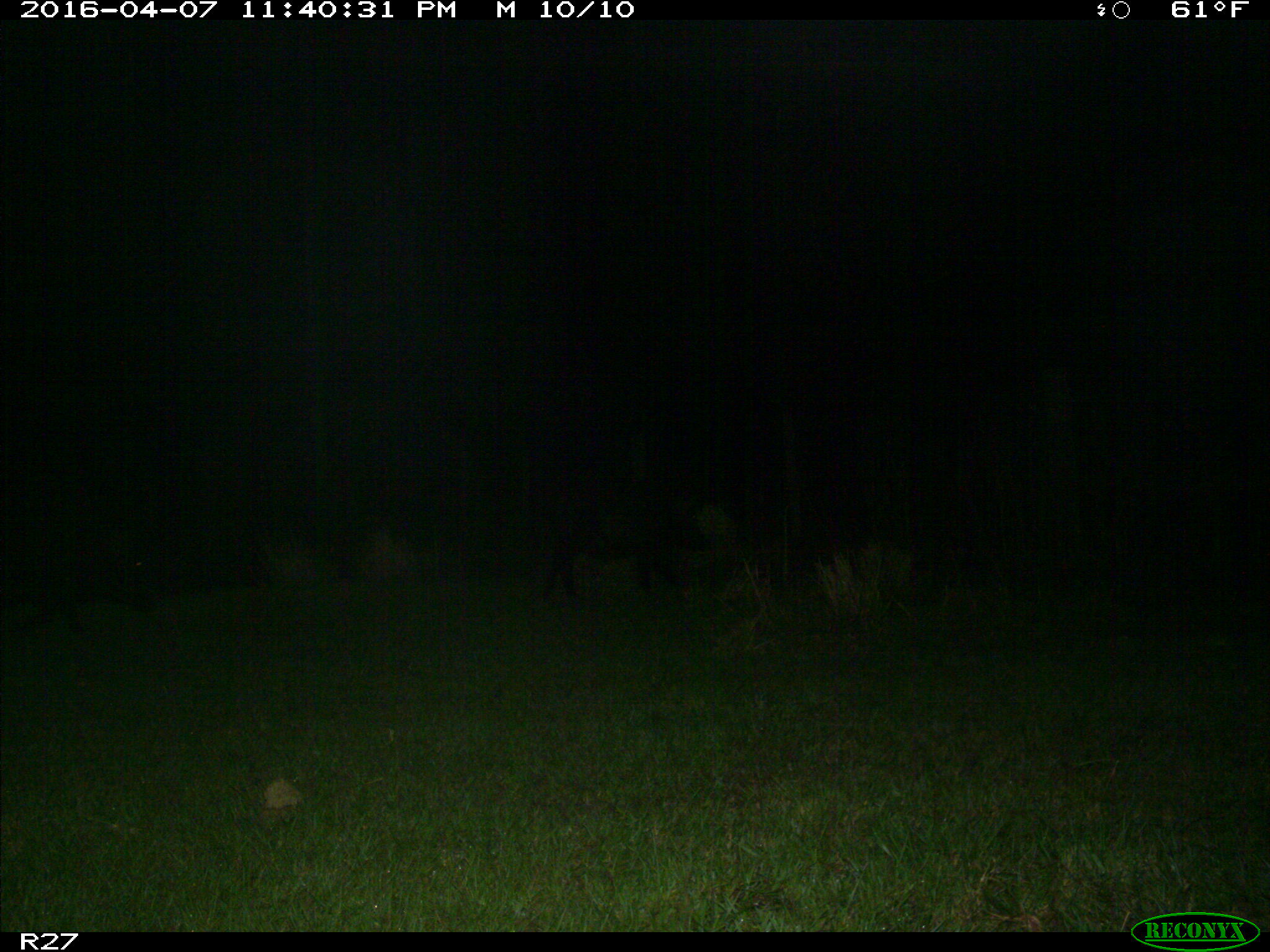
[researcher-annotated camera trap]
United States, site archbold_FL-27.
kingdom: Animalia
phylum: Chordata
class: Mammalia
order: Artiodactyla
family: Suidae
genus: Sus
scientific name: Sus scrofa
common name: wild boar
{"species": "Sus scrofa (wild boar)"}